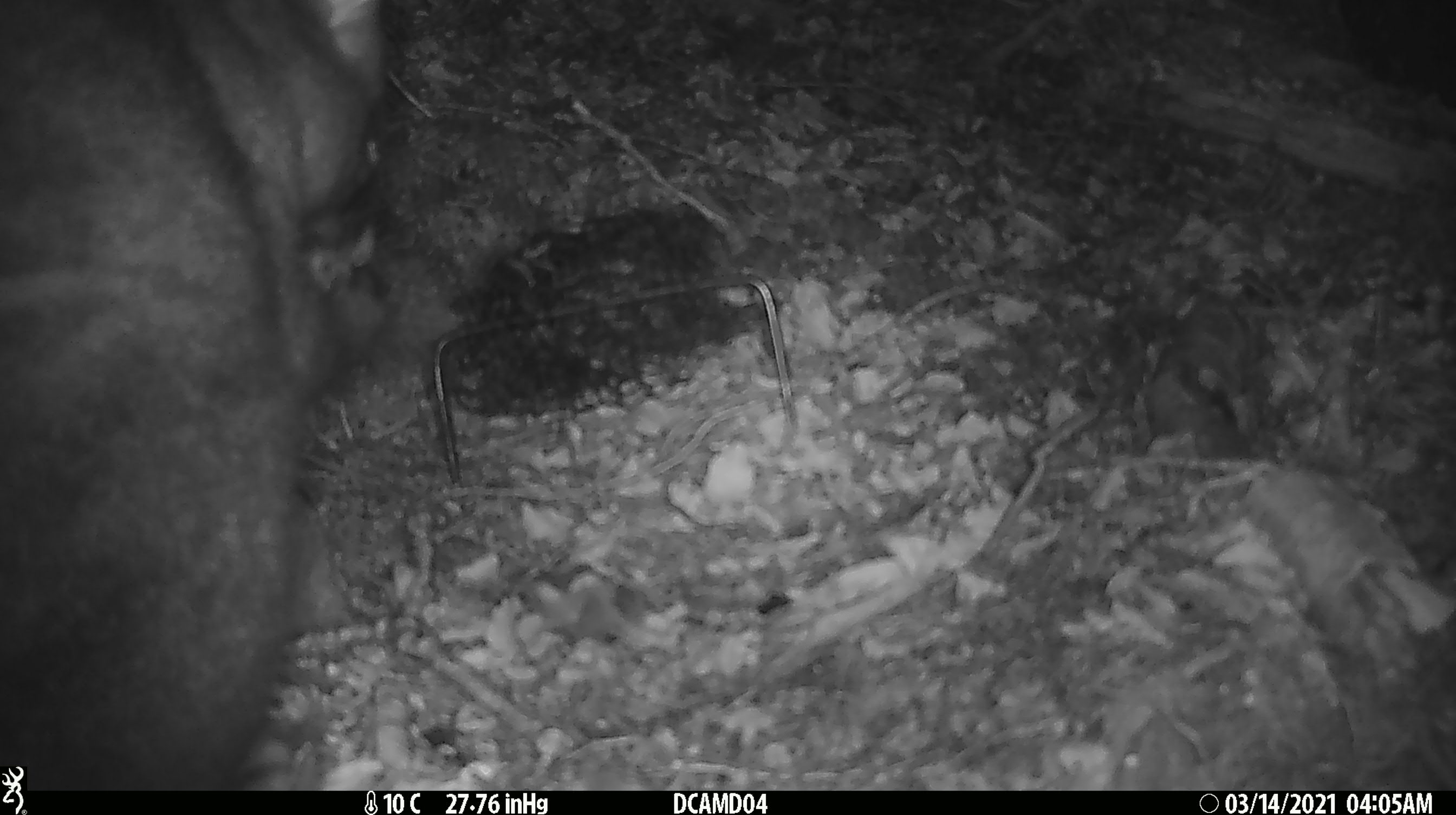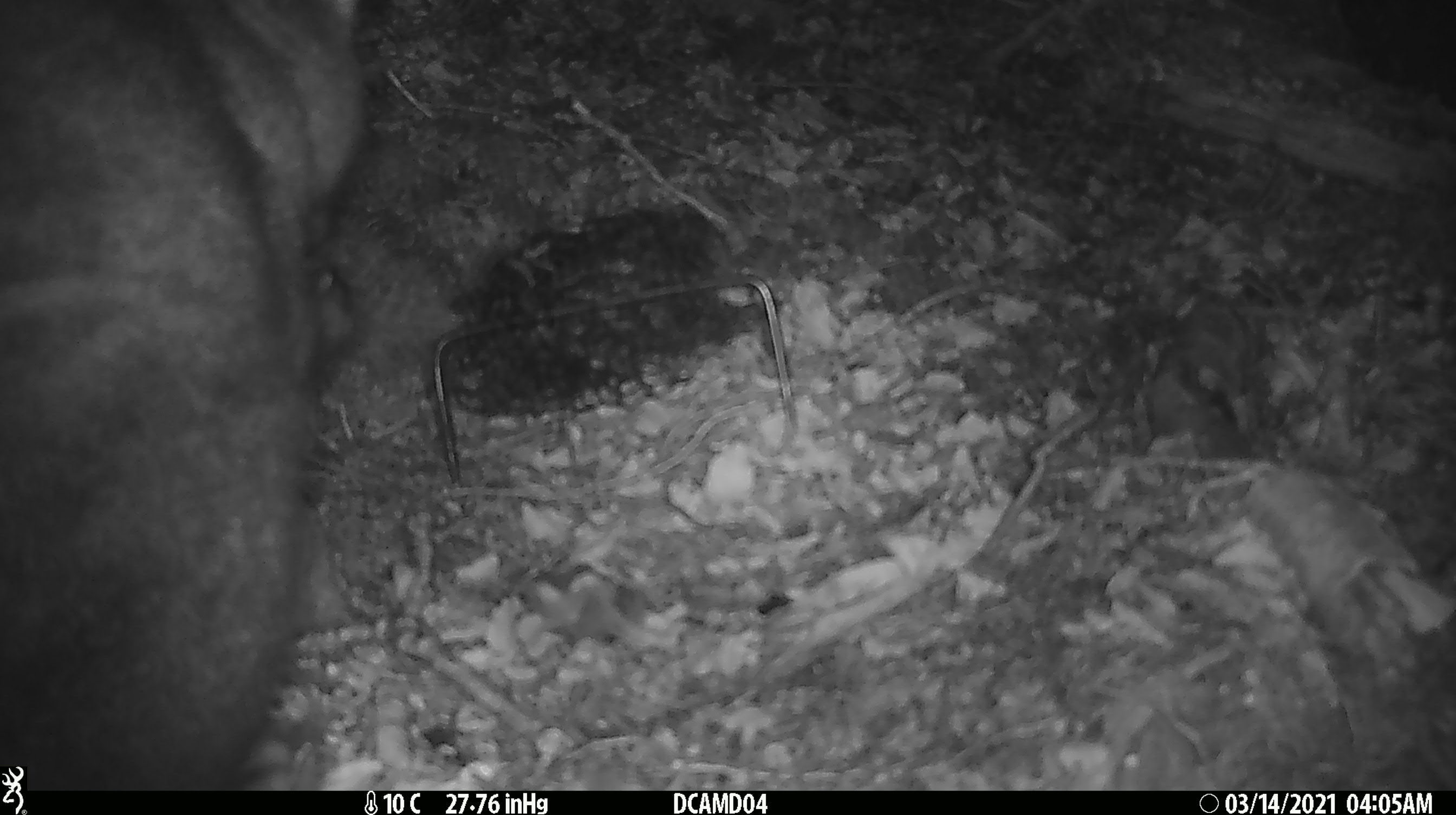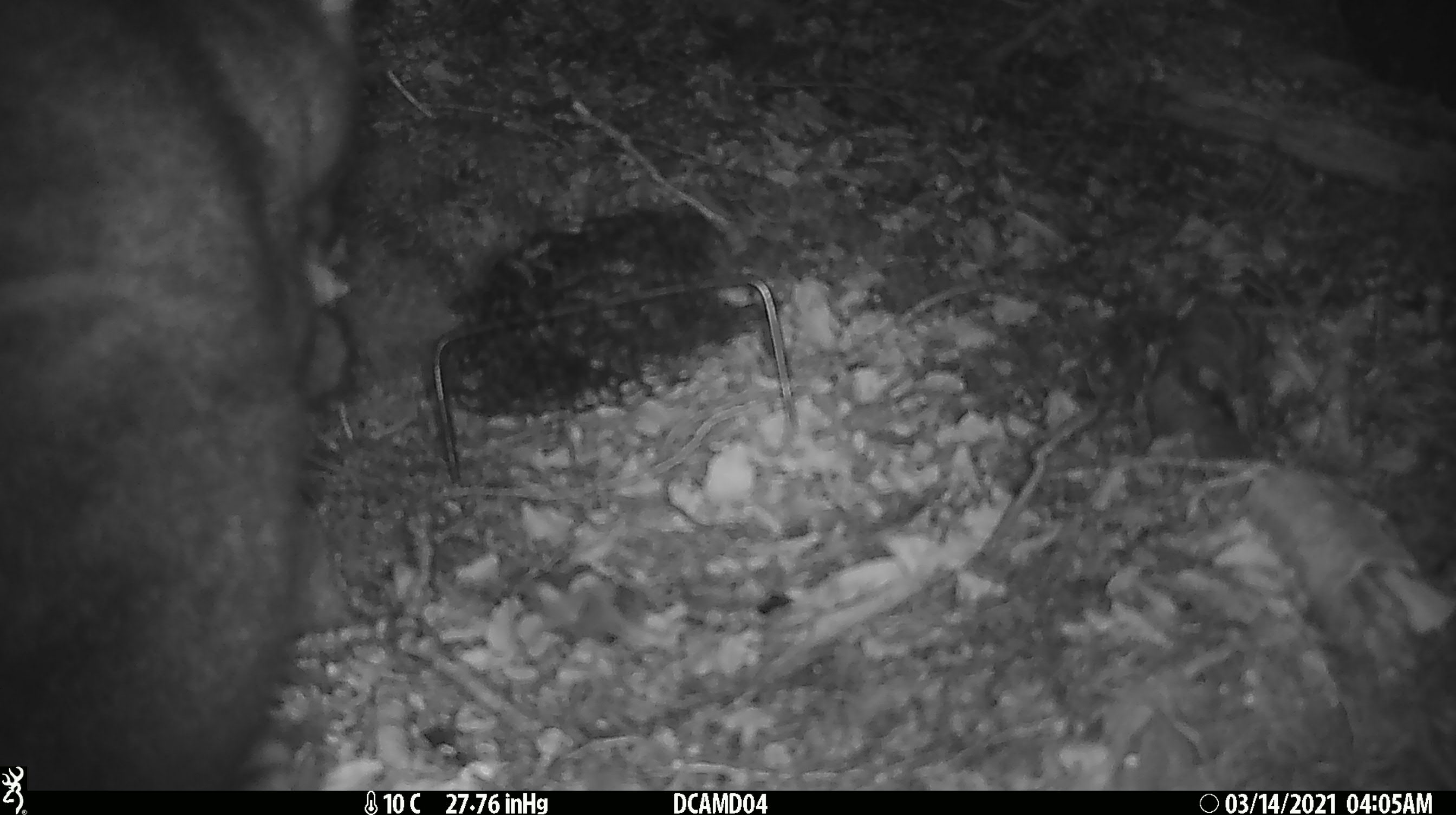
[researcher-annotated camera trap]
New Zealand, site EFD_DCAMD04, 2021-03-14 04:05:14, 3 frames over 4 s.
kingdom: Animalia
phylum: Chordata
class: Mammalia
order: Diprotodontia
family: Phalangeridae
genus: Trichosurus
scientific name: Trichosurus vulpecula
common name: common brushtail possum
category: possum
Possum (common brushtail possum) (Trichosurus vulpecula).